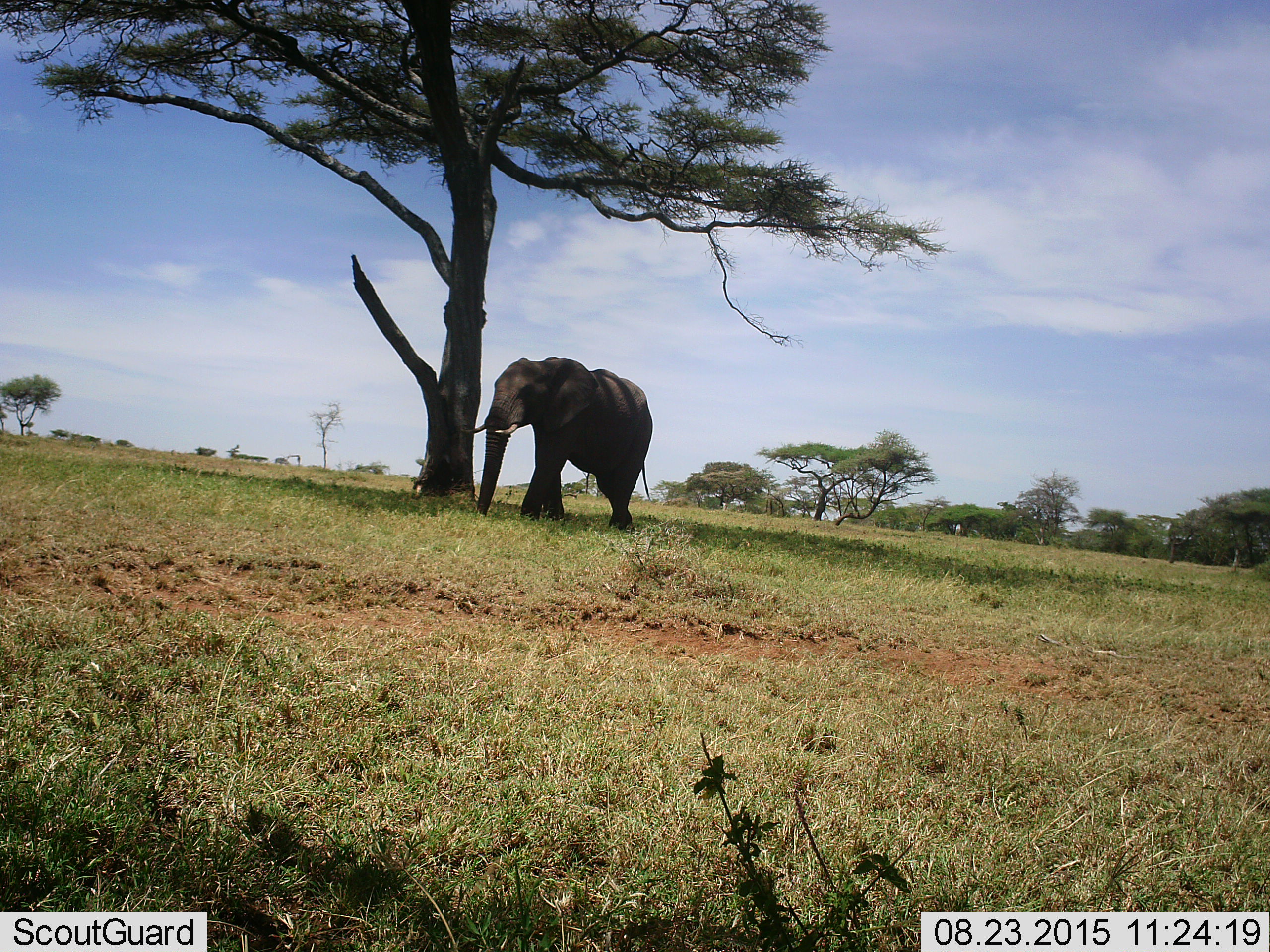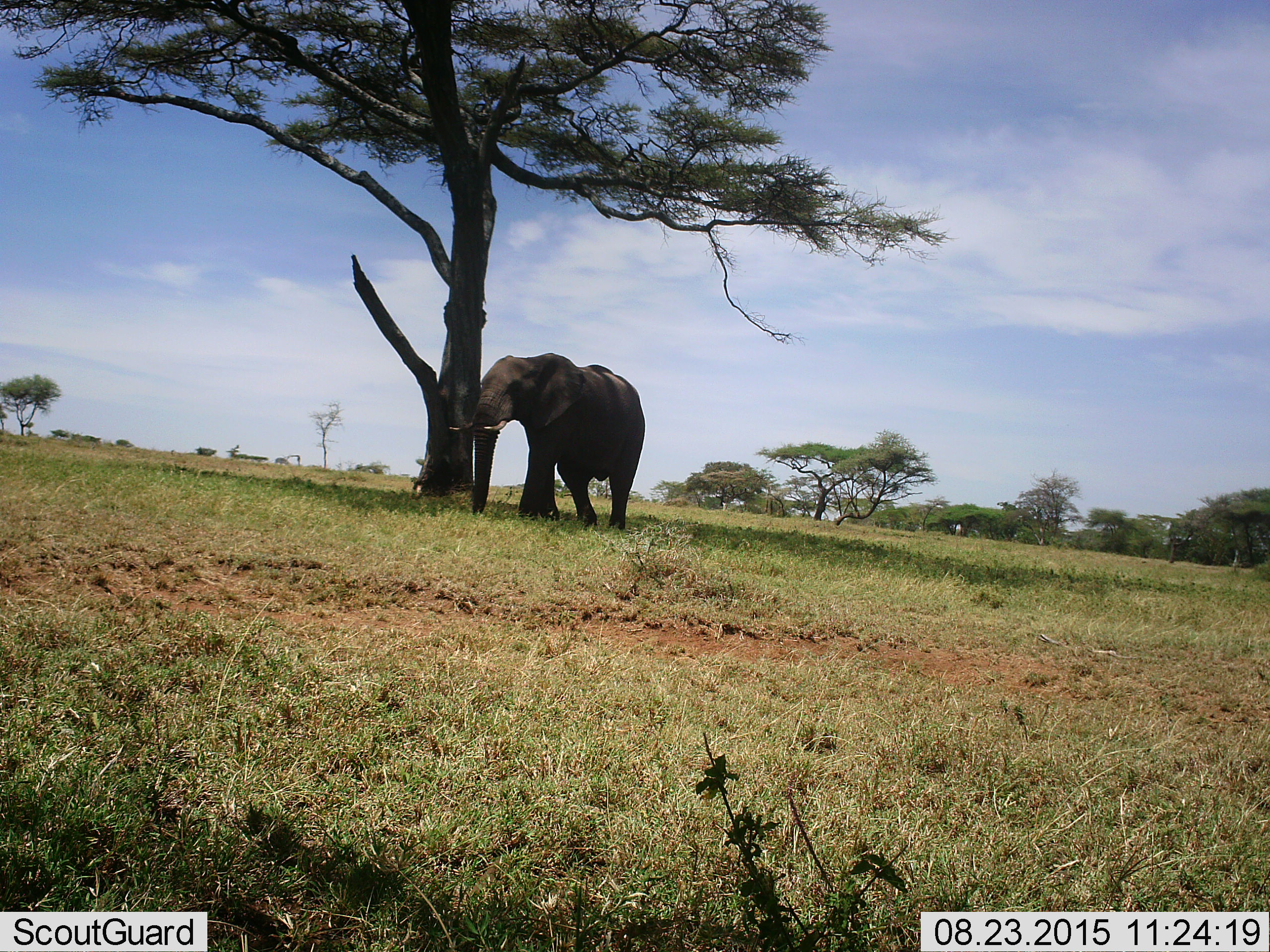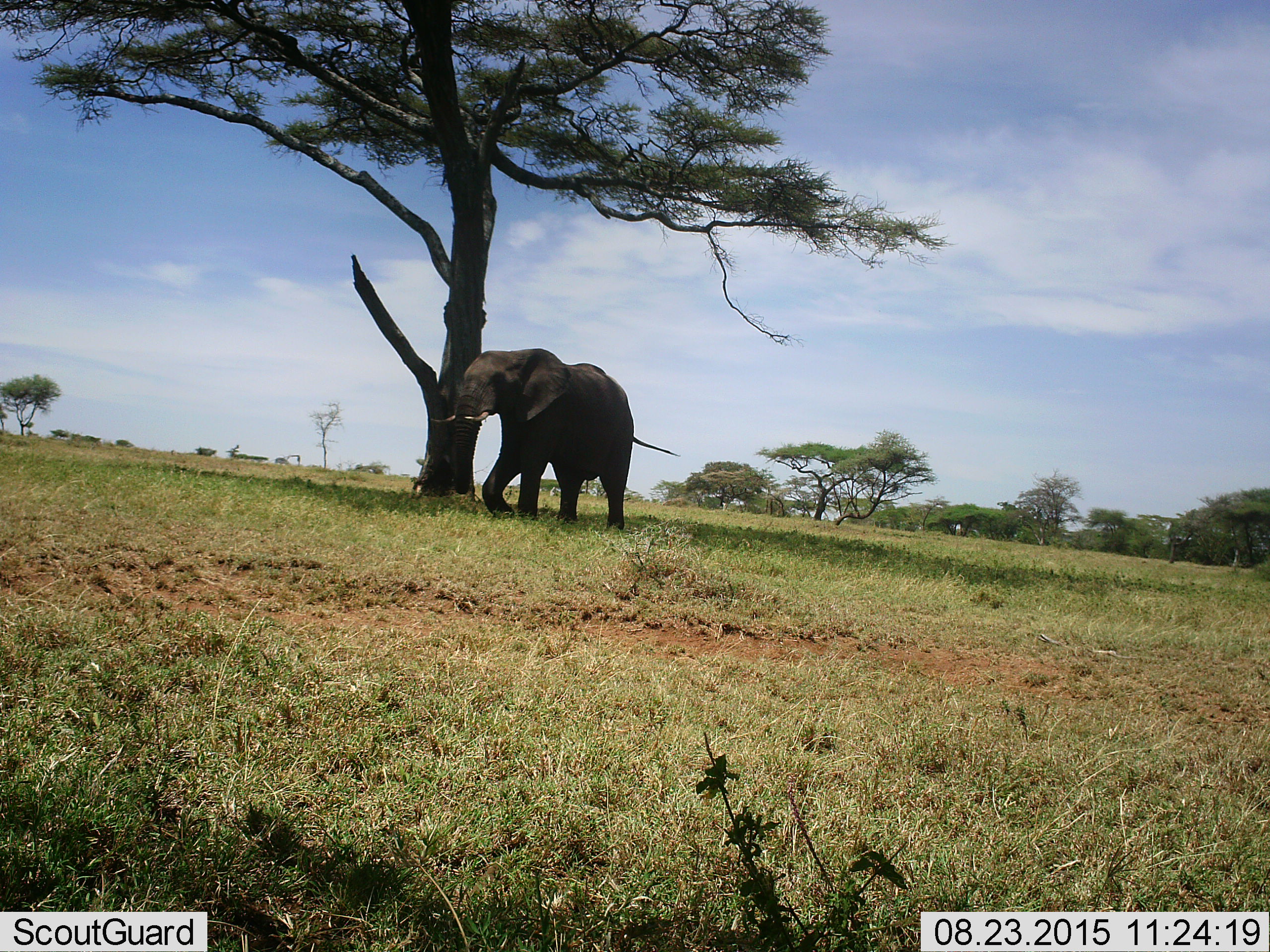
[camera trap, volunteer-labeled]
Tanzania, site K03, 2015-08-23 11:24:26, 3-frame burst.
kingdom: Animalia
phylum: Chordata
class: Mammalia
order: Proboscidea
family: Elephantidae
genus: Loxodonta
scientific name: Loxodonta africana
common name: african bush elephant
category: elephant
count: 1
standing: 0%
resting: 0%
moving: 100%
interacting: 0%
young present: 0%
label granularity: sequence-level